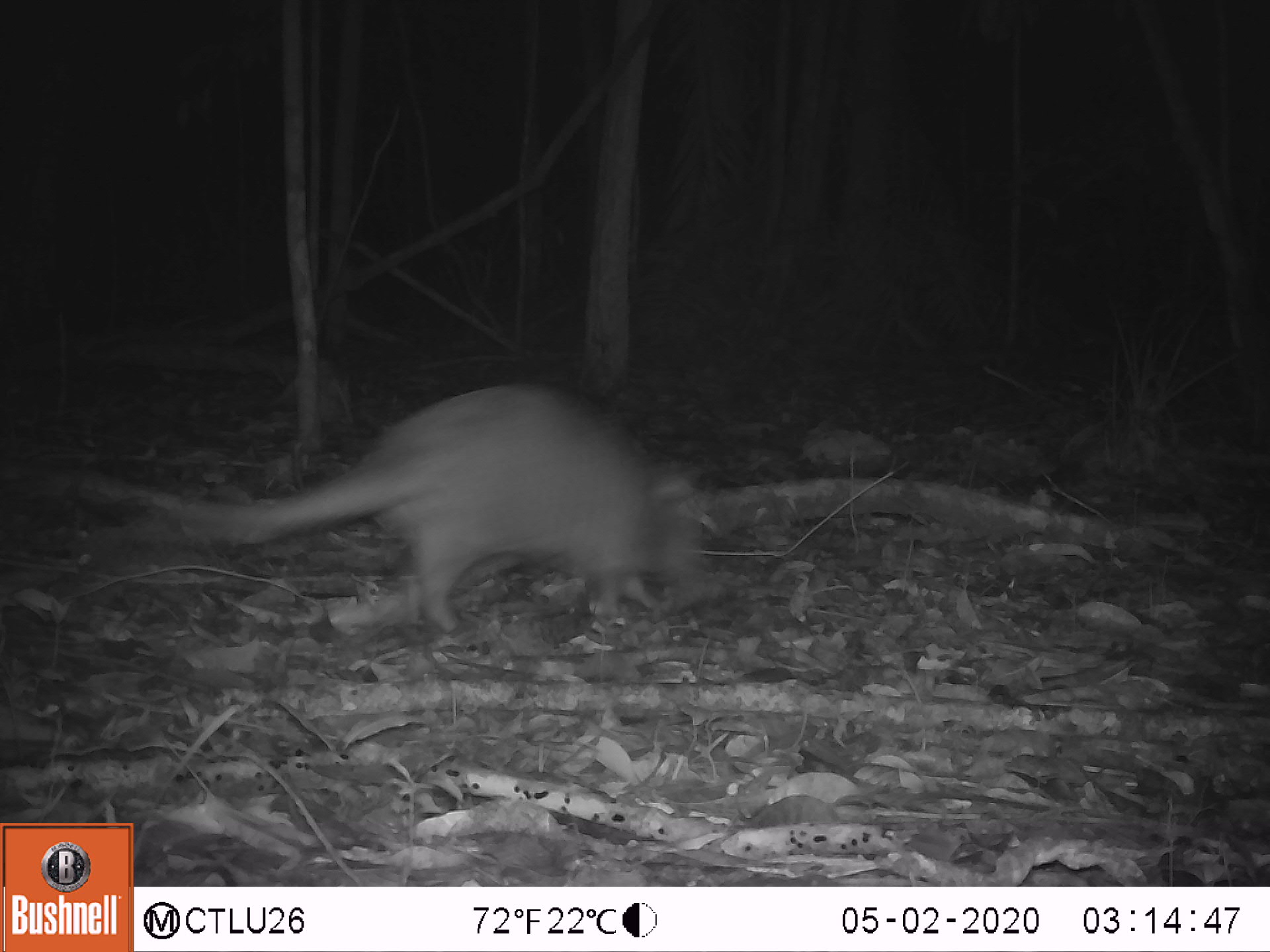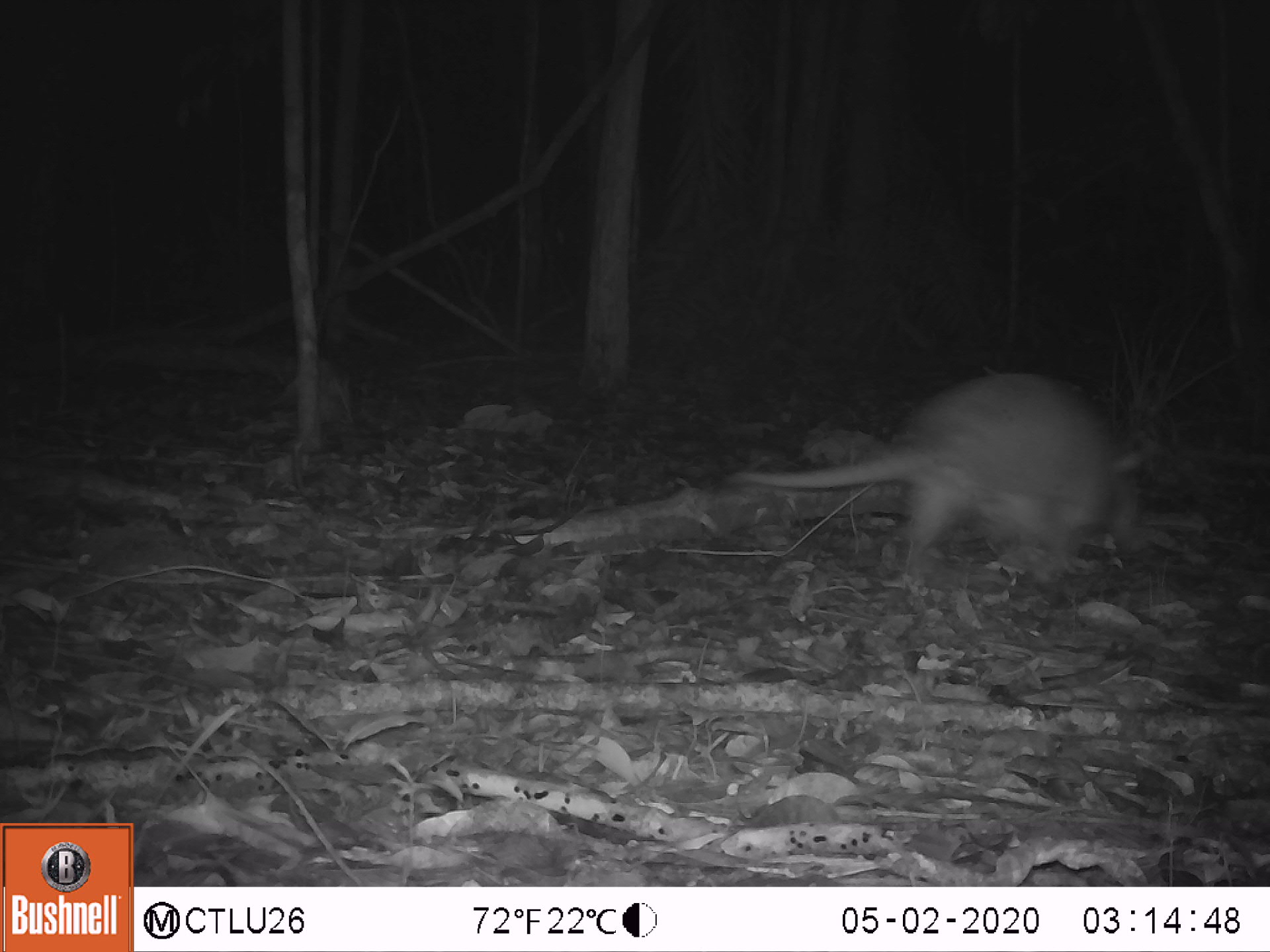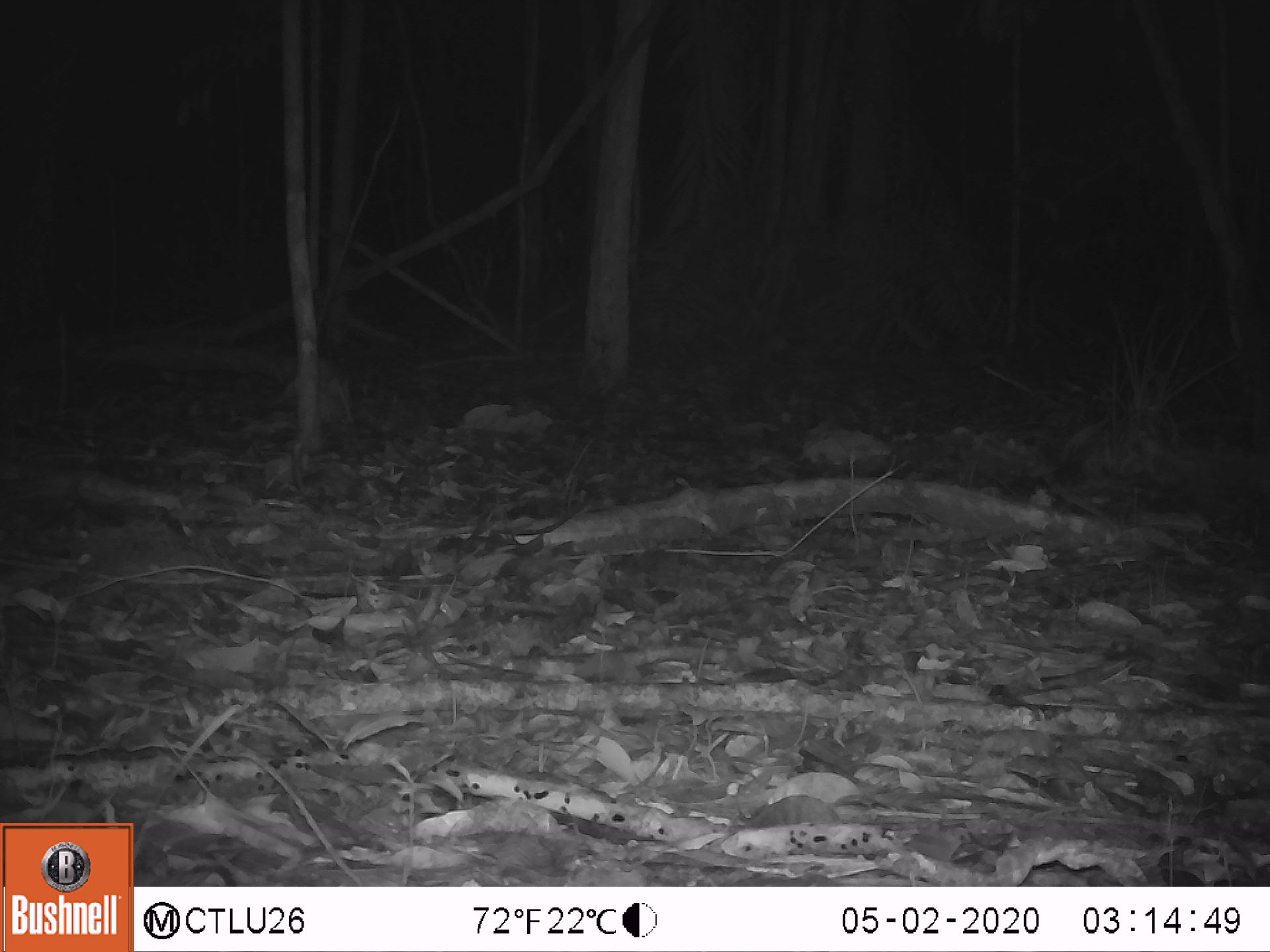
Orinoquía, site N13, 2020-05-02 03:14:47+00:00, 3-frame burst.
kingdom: Animalia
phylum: Chordata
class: Mammalia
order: Cingulata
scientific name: Cingulata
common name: armadillo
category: unknown armadillo